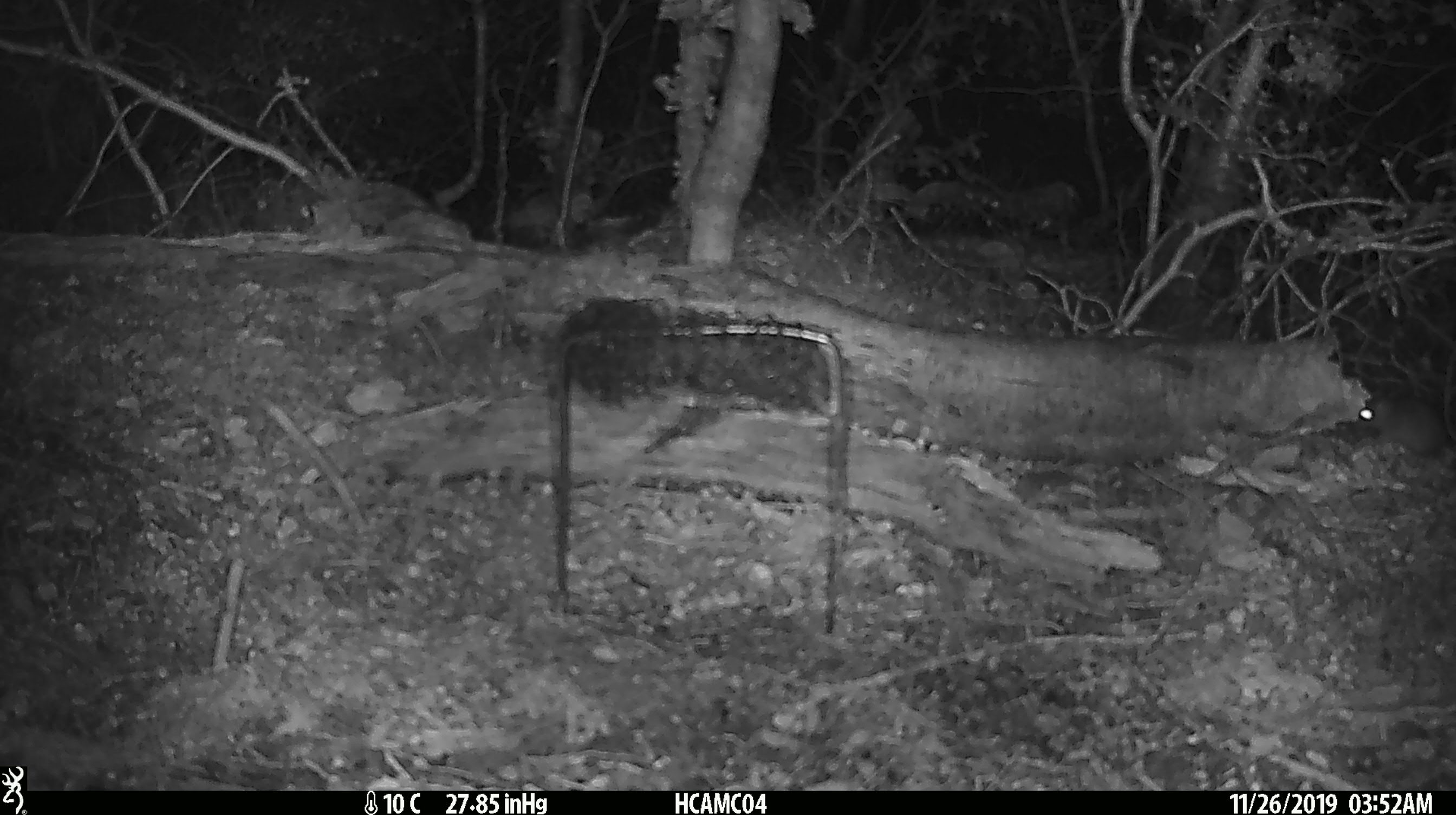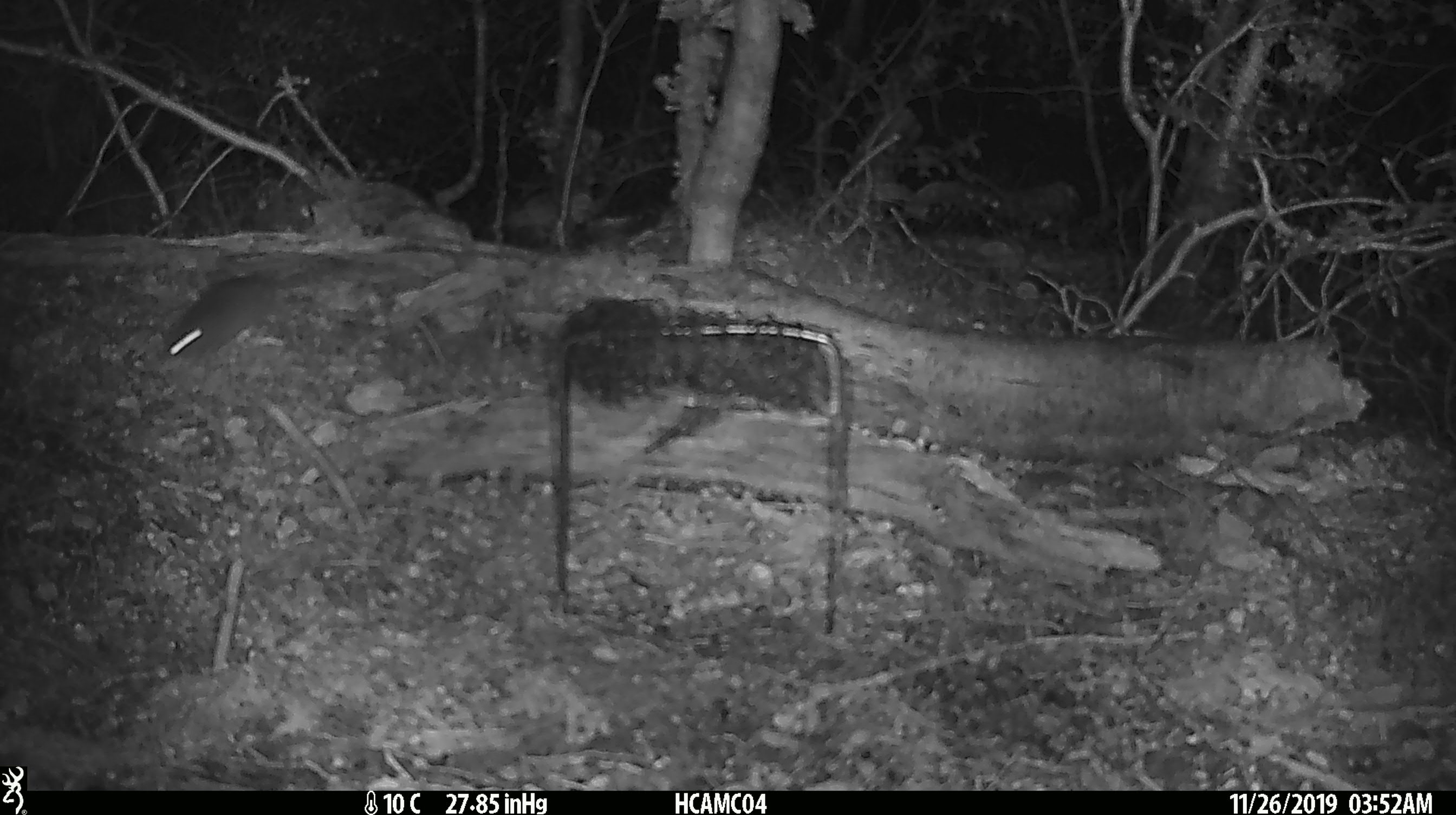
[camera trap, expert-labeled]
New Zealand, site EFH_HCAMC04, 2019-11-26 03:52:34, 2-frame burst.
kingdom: Animalia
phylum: Chordata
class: Mammalia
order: Rodentia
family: Muridae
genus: Mus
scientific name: Mus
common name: mouse